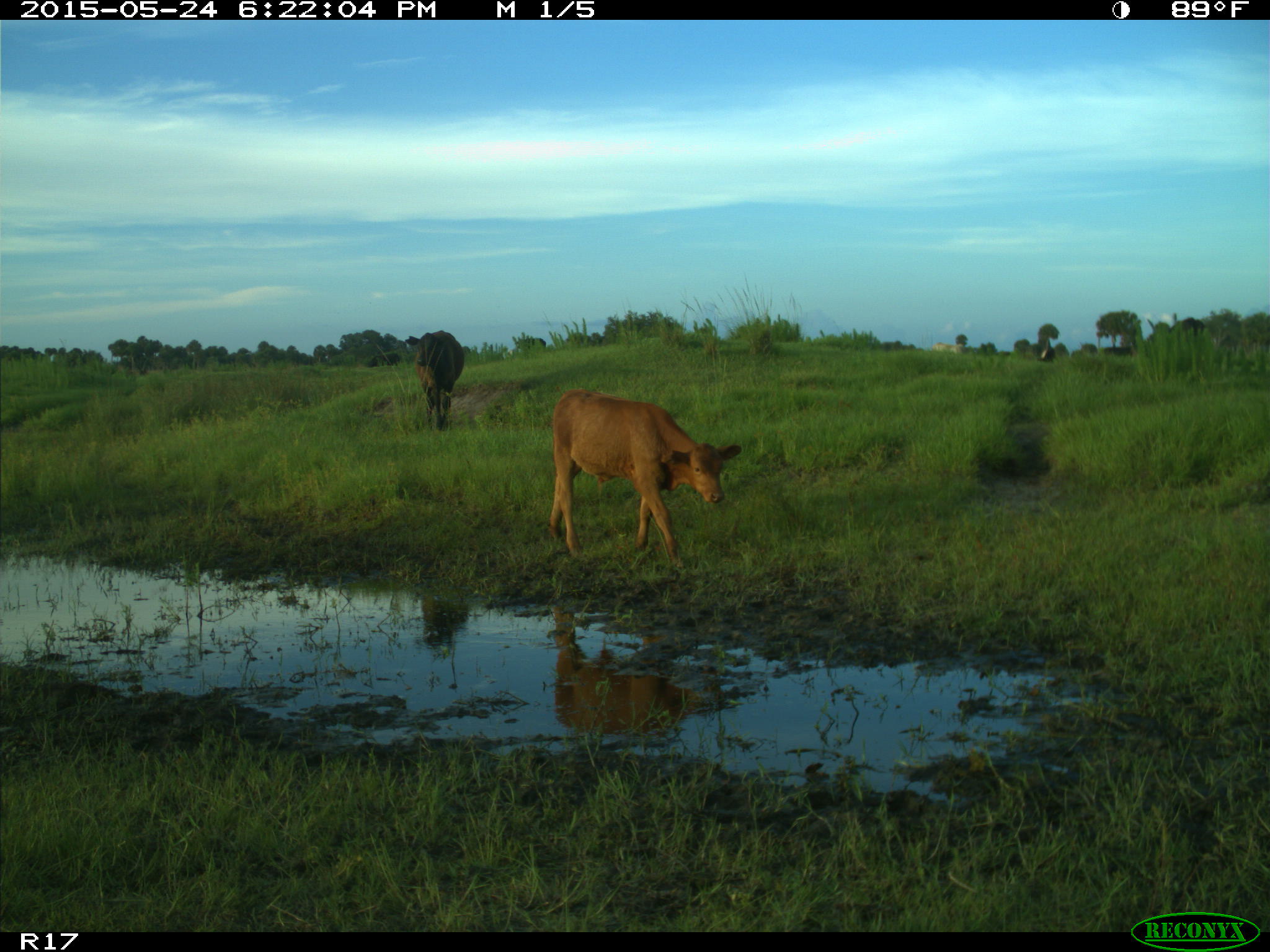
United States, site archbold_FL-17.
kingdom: Animalia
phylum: Chordata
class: Mammalia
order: Artiodactyla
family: Bovidae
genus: Bos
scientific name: Bos taurus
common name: domestic cow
Bos taurus (domestic cow).